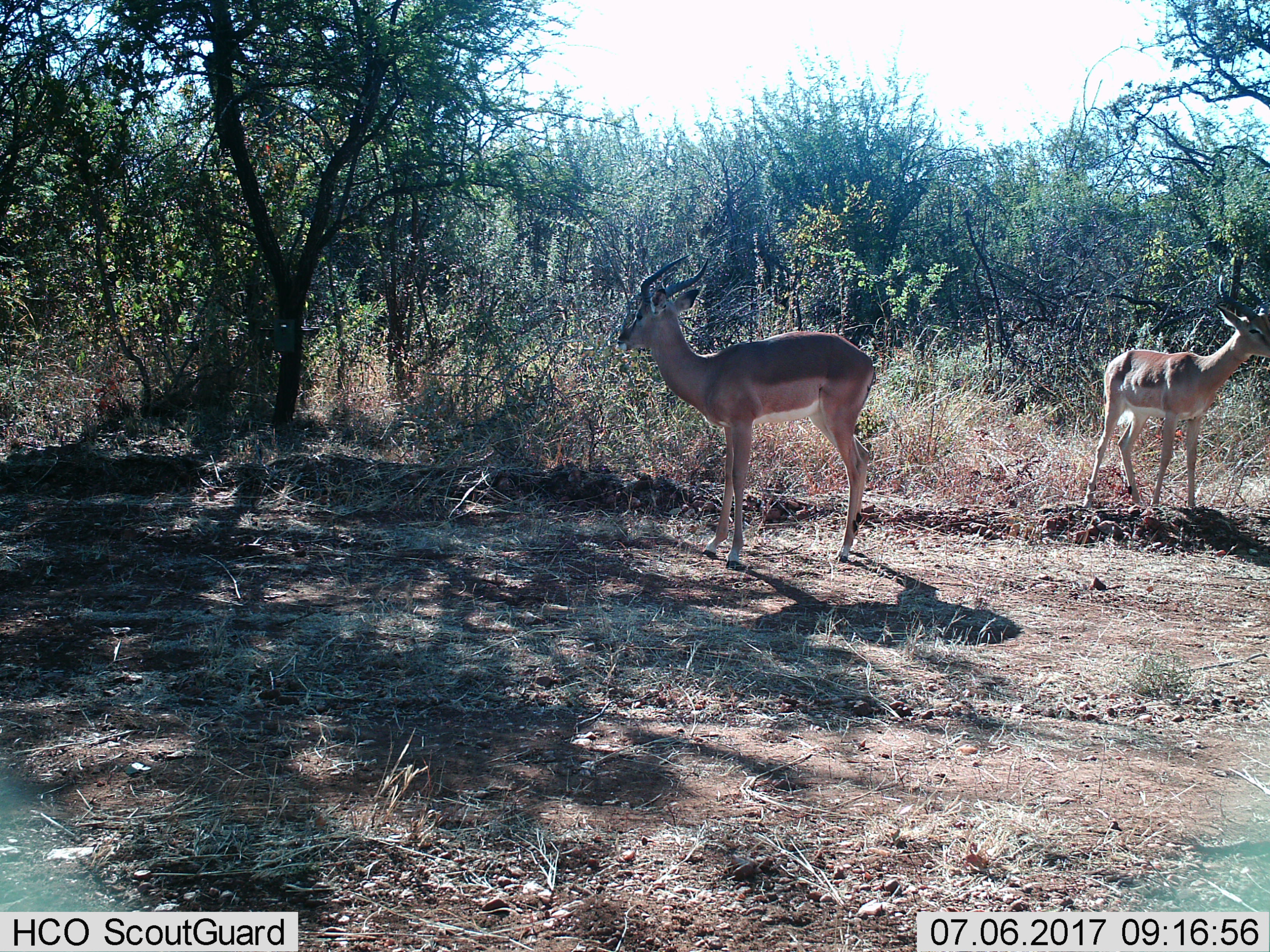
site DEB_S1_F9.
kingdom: Animalia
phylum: Chordata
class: Mammalia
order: Artiodactyla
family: Bovidae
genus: Aepyceros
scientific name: Aepyceros melampus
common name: impala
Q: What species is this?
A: Impala (Aepyceros melampus).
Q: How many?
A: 2.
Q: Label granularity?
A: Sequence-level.